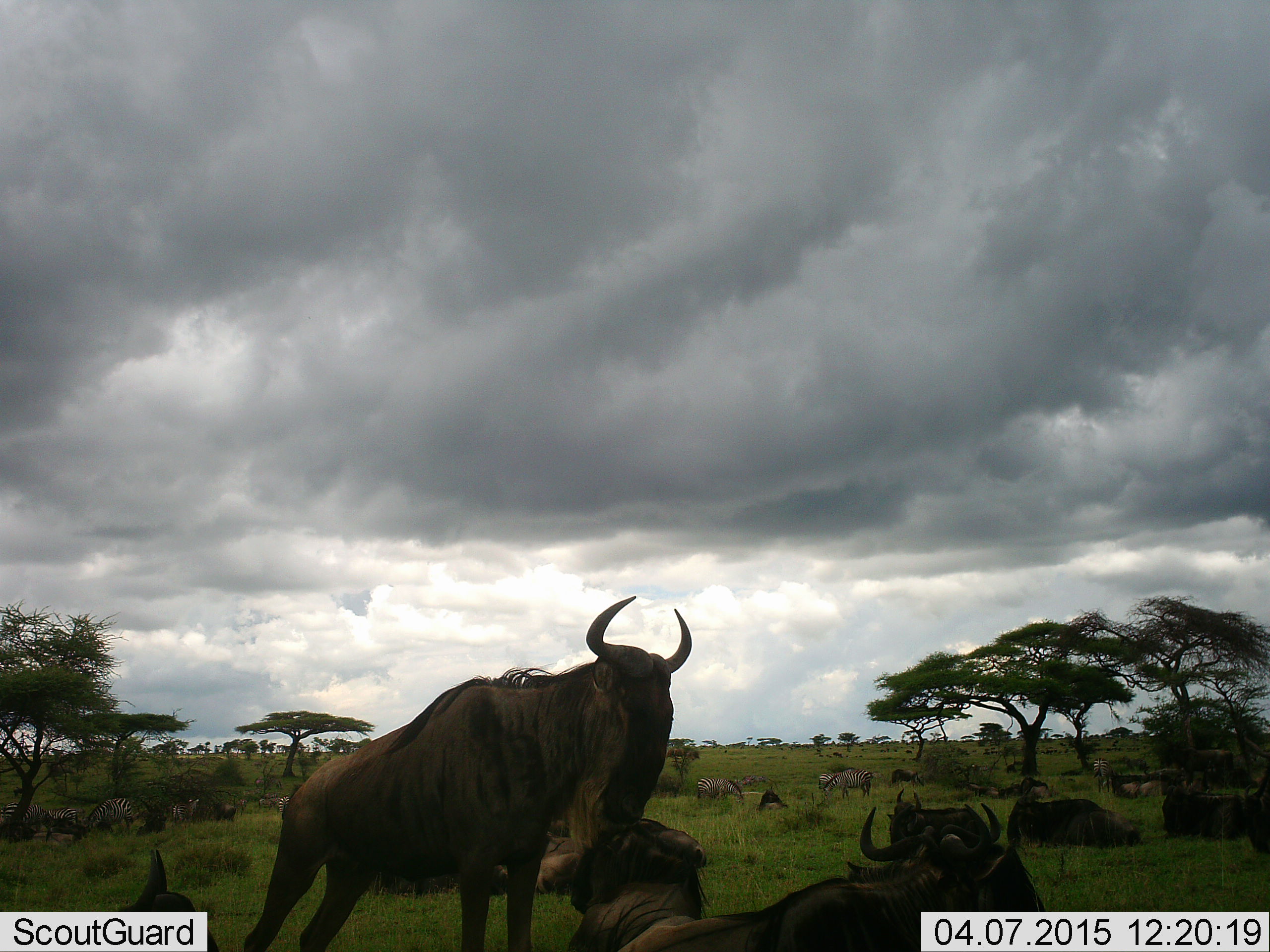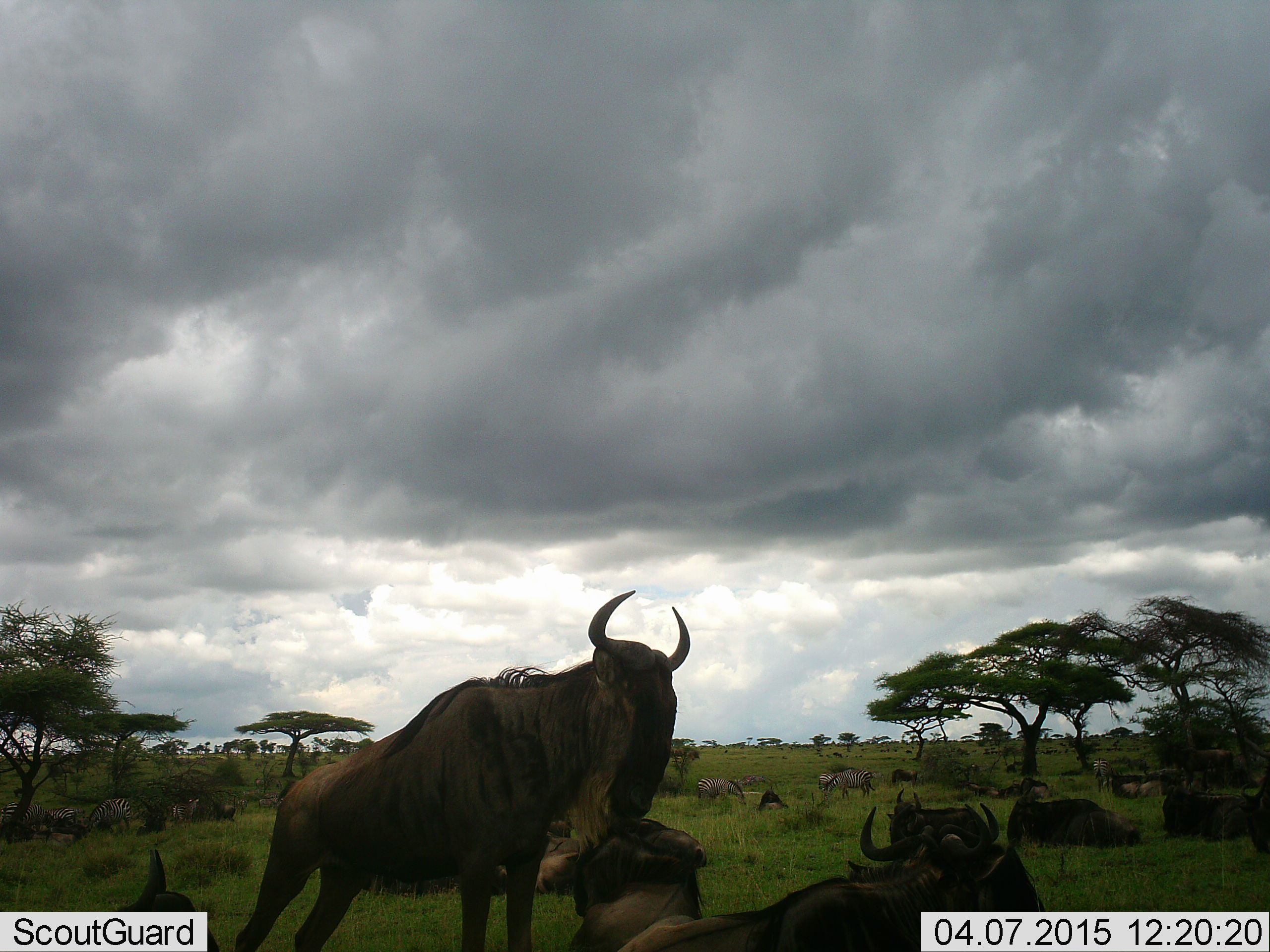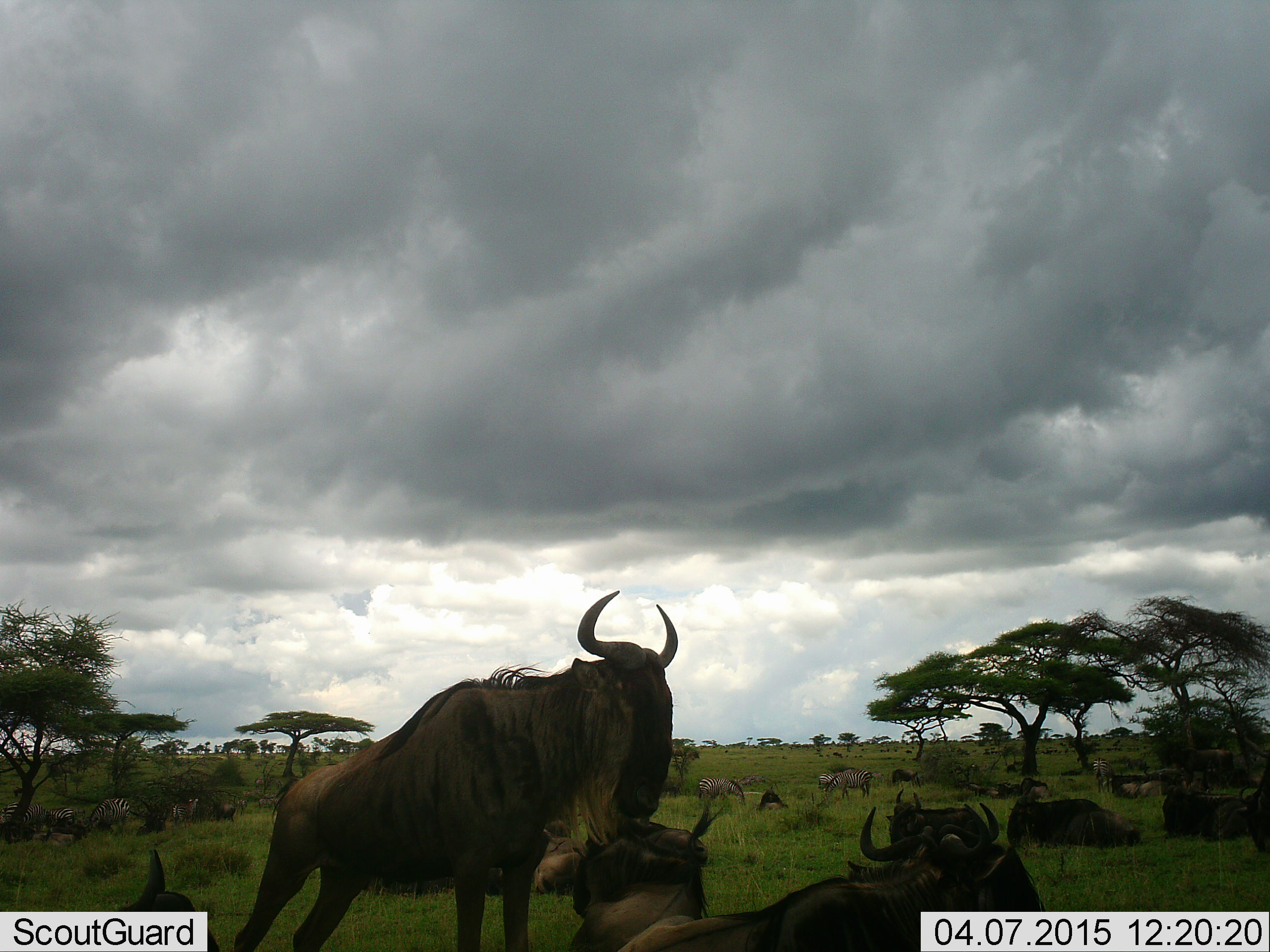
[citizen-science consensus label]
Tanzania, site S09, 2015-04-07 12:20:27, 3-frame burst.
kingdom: Animalia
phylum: Chordata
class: Mammalia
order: Artiodactyla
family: Bovidae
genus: Connochaetes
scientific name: Connochaetes taurinus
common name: blue wildebeest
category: wildebeest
Wildebeest (blue wildebeest) (Connochaetes taurinus), count 11-50. Behavior (volunteer vote fractions): standing 100%, resting 100%, moving 0%, interacting 7%. Young present (vote fraction): 7%. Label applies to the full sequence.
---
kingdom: Animalia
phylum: Chordata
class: Mammalia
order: Perissodactyla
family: Equidae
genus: Equus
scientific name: Equus quagga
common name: plains zebra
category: zebra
Zebra (plains zebra) (Equus quagga), count 5. Behavior (volunteer vote fractions): standing 83%, resting 8%, moving 17%, interacting 8%. Young present (vote fraction): 0%. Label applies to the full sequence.